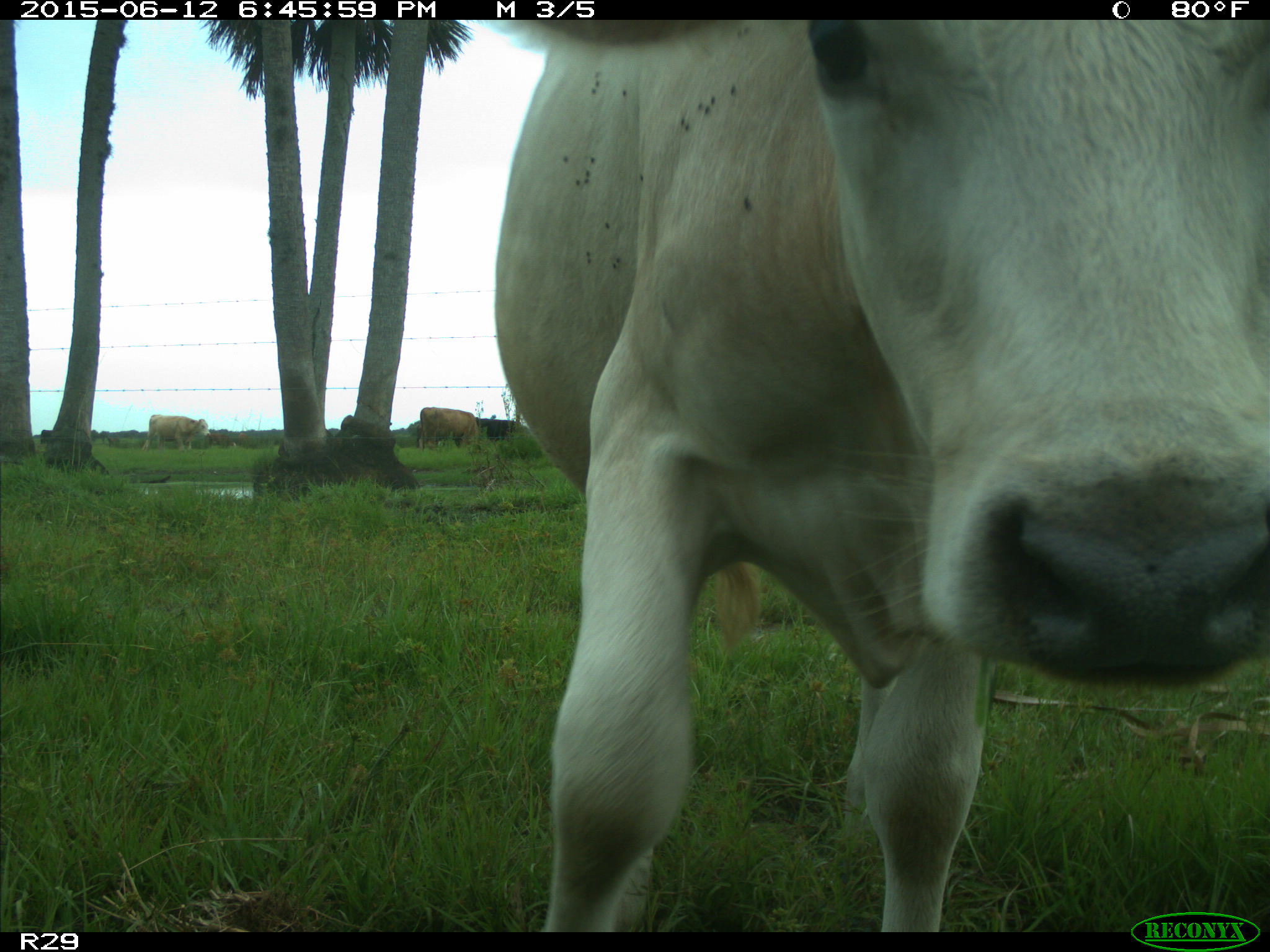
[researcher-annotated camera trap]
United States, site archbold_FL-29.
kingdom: Animalia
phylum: Chordata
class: Mammalia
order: Artiodactyla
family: Bovidae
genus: Bos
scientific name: Bos taurus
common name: domestic cow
Bos taurus (domestic cow).